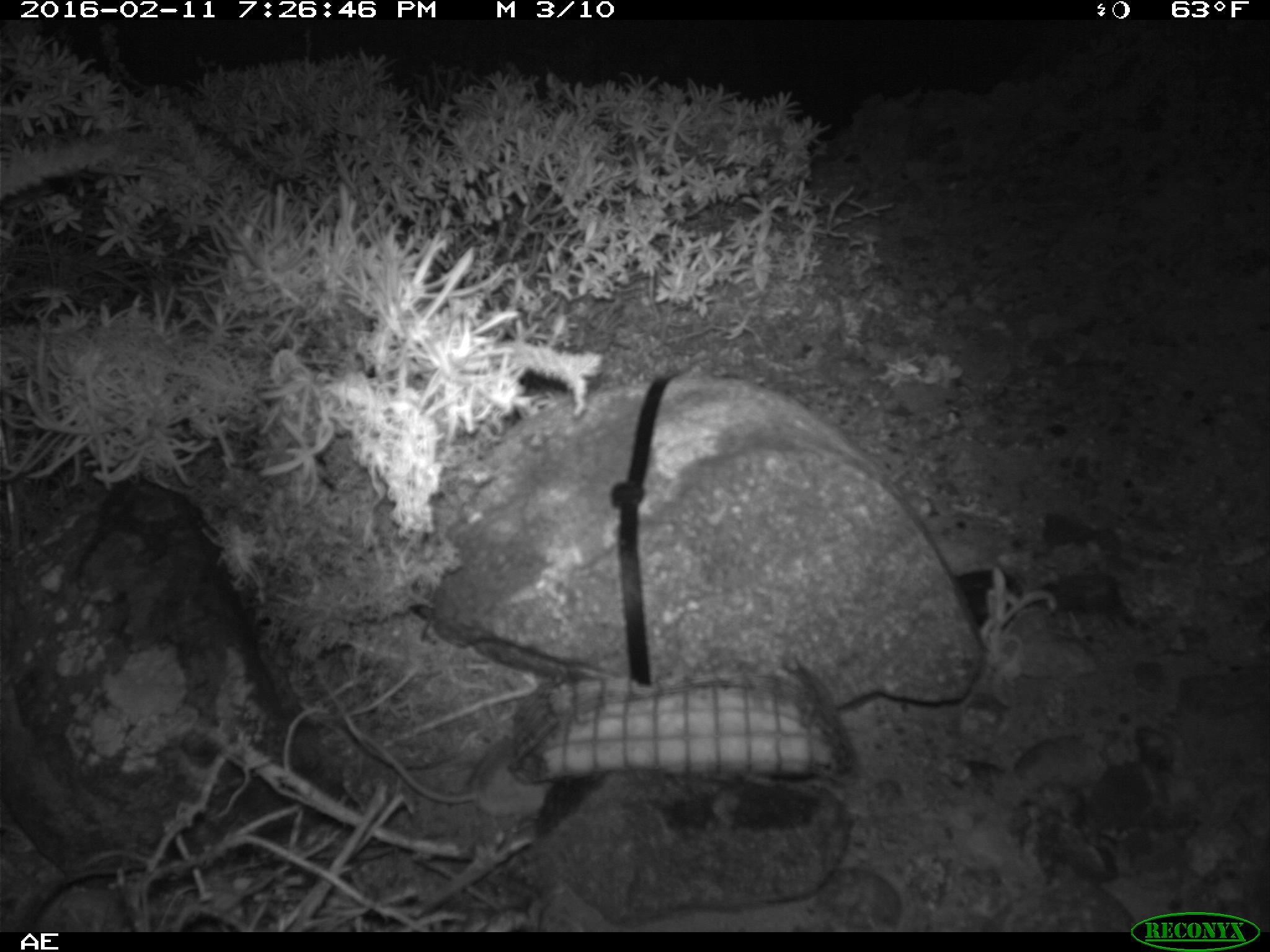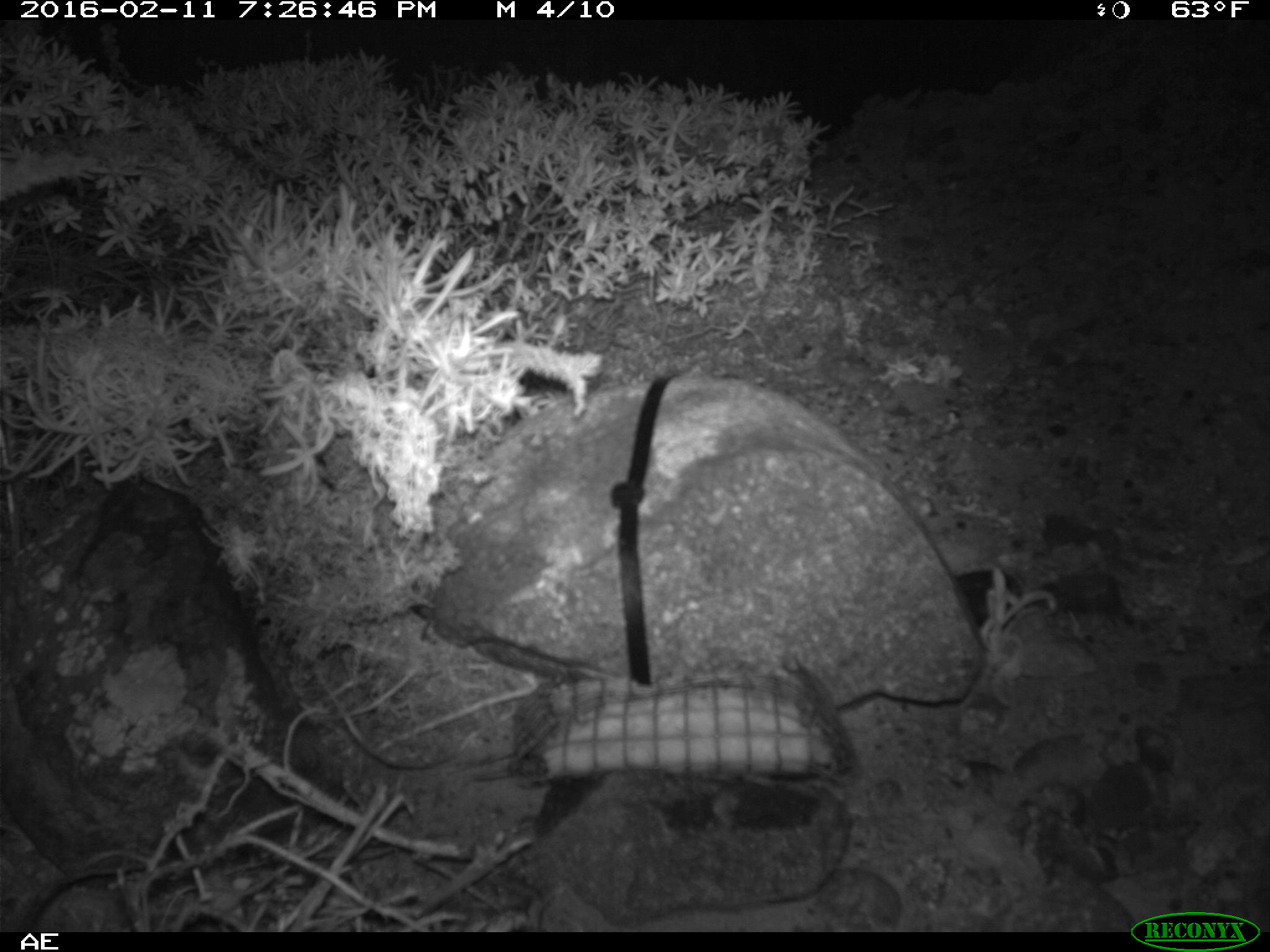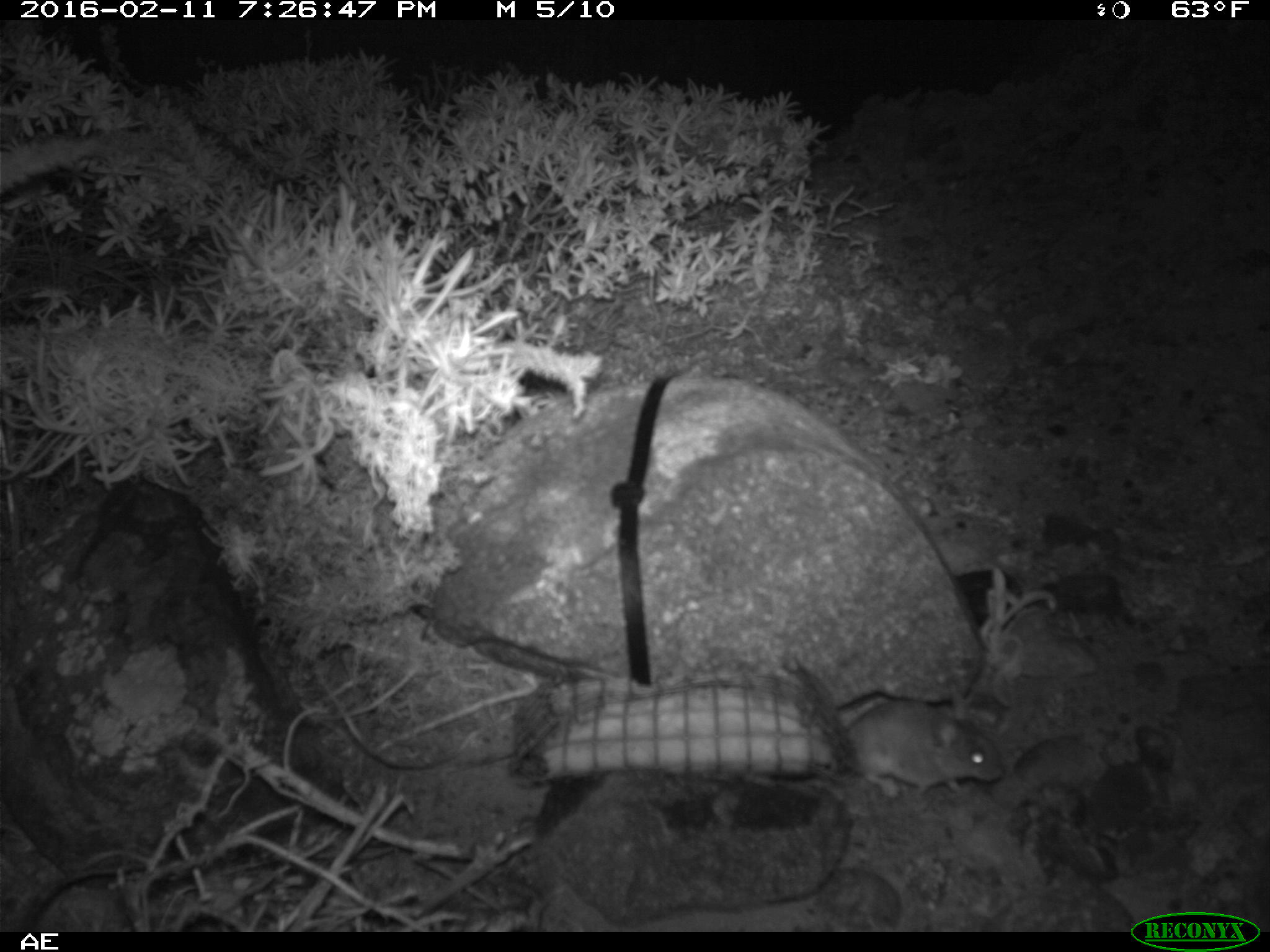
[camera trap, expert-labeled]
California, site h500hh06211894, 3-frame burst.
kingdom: Animalia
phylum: Chordata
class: Mammalia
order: Rodentia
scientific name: Rodentia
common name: rodent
Rodent (Rodentia).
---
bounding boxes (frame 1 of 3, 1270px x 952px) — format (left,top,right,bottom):
rodent: (356,731,555,822)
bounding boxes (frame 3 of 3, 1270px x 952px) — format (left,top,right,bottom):
rodent: (845,700,1004,797)